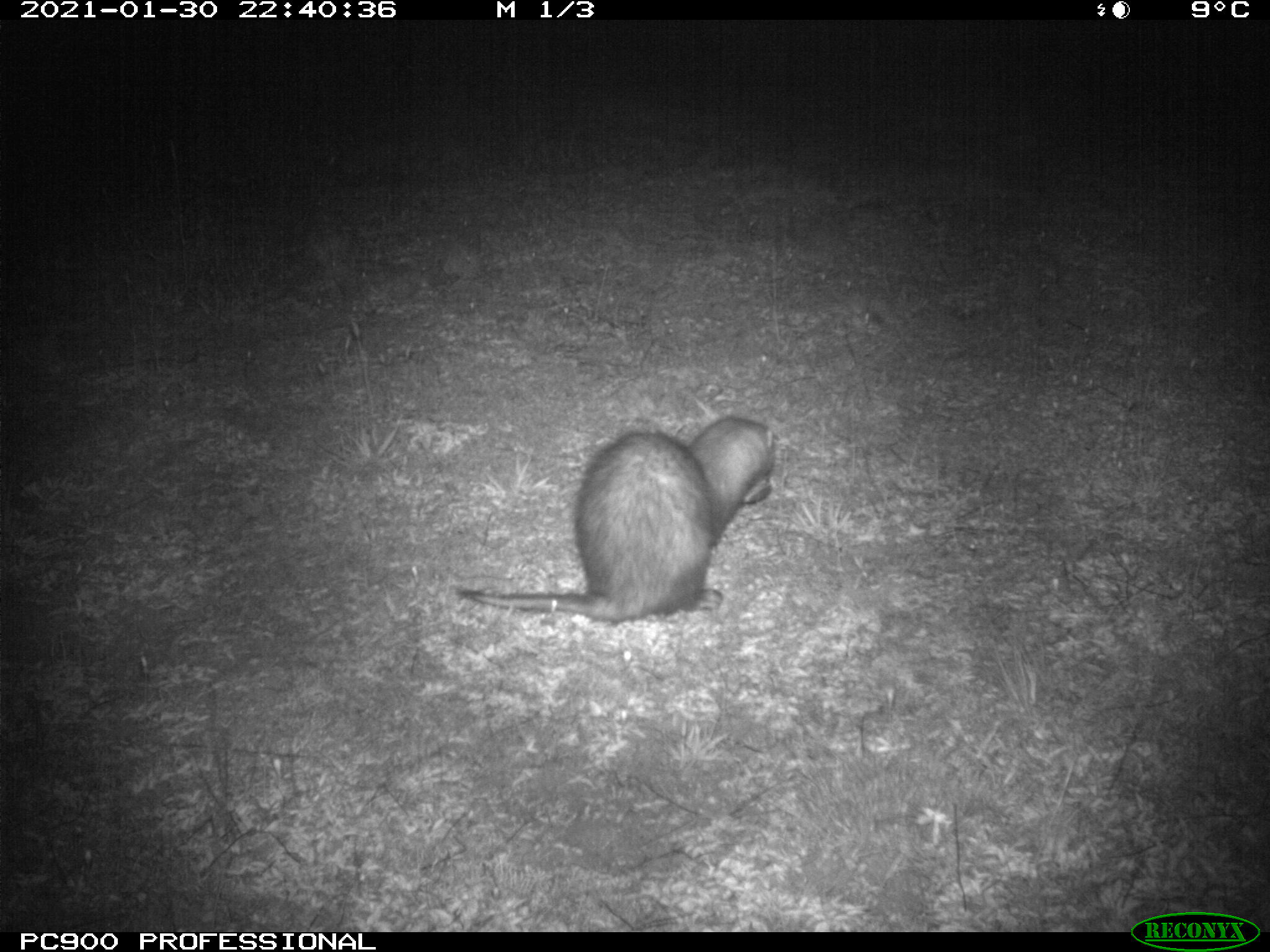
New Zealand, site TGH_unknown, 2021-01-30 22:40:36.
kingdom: Animalia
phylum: Chordata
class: Mammalia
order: Carnivora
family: Mustelidae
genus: Mustela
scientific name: Mustela furo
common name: ferret